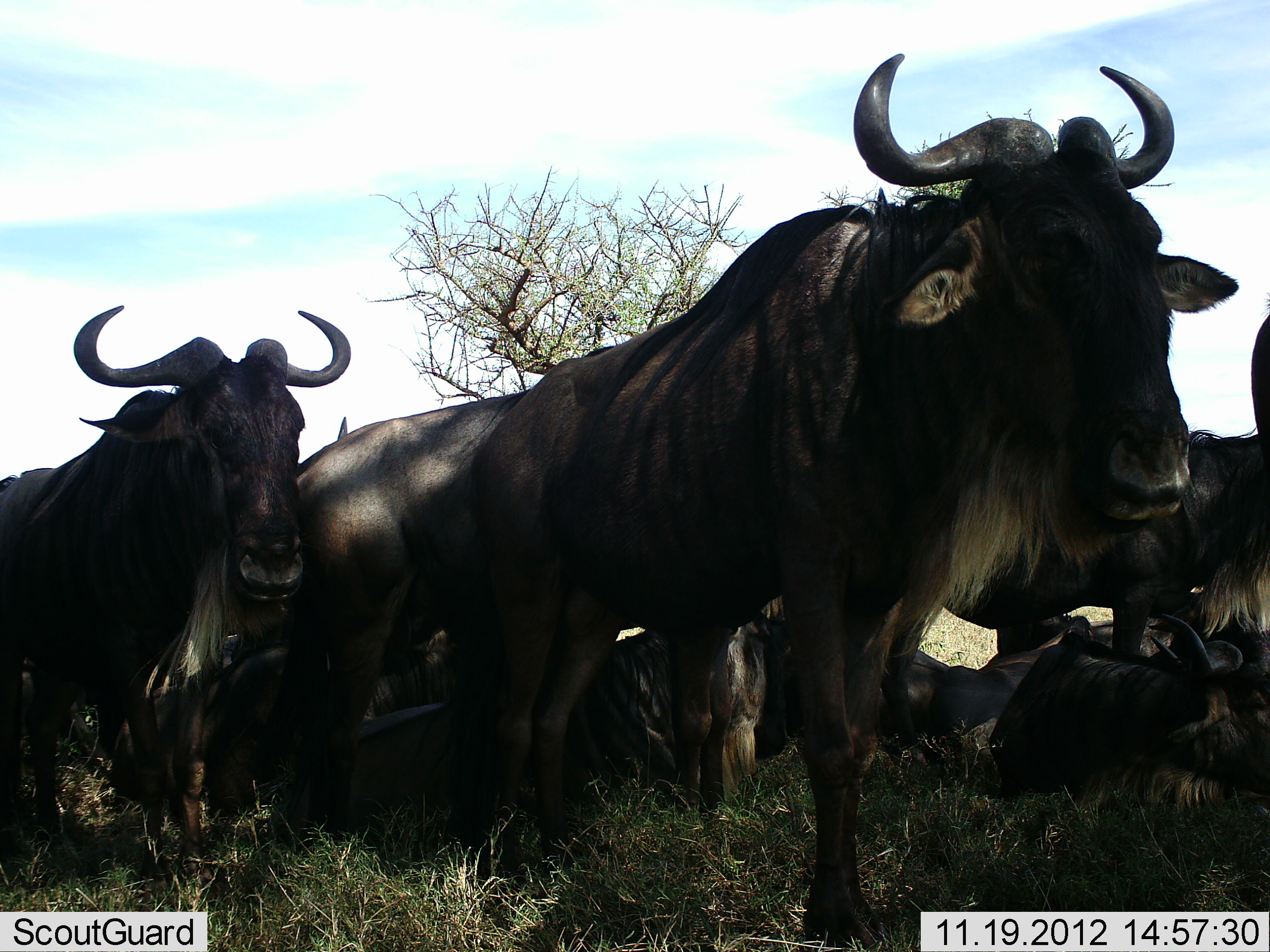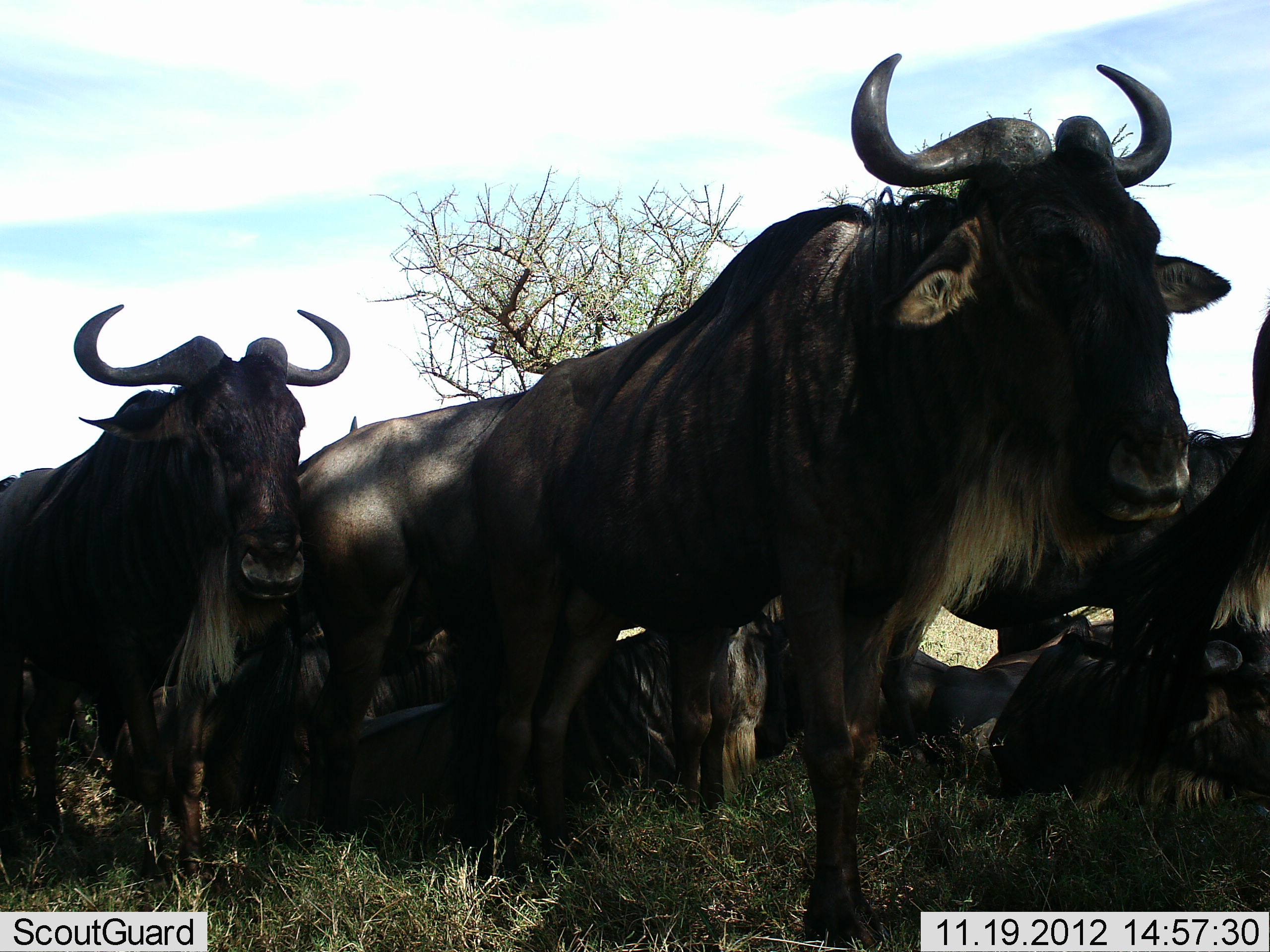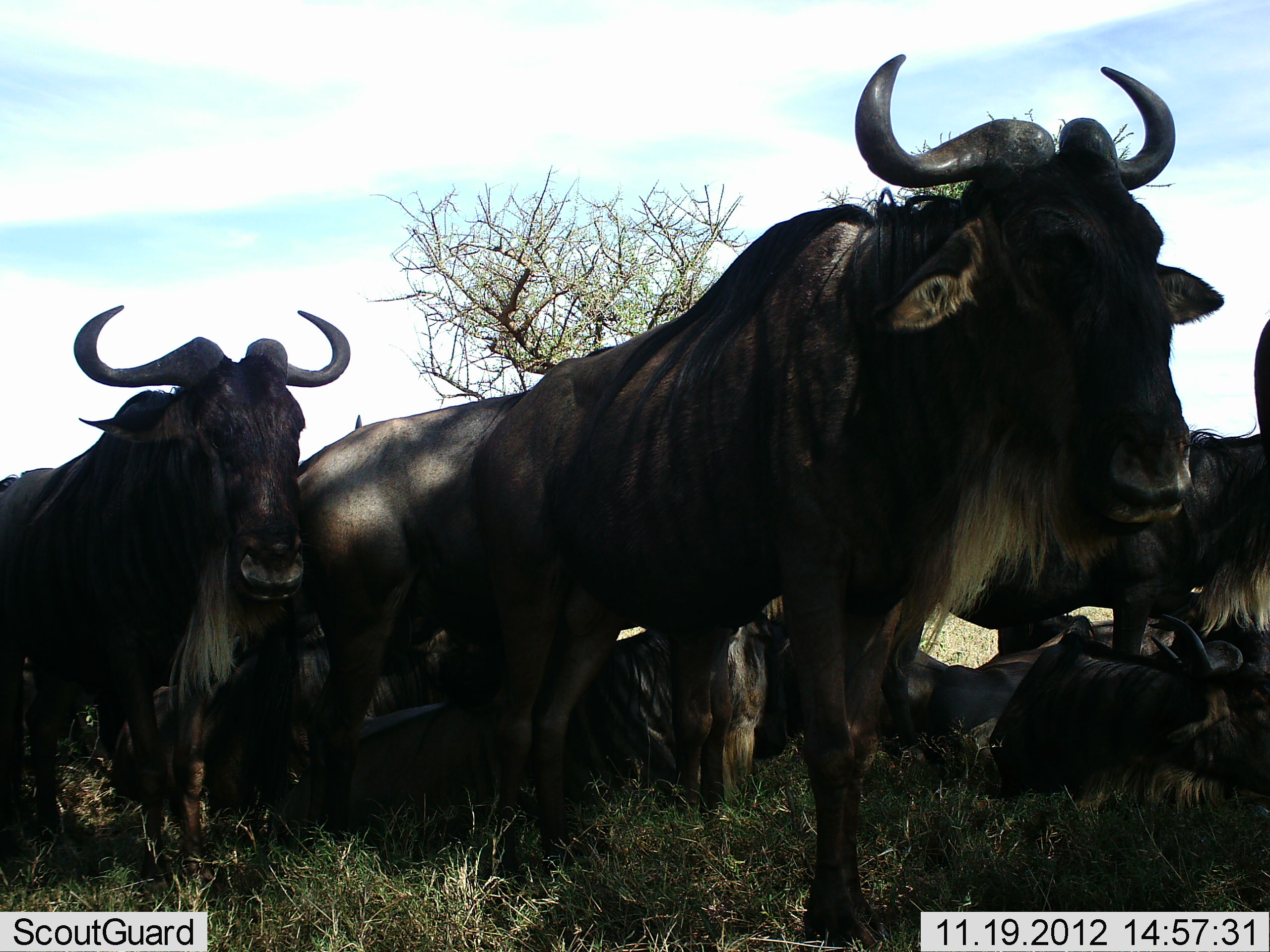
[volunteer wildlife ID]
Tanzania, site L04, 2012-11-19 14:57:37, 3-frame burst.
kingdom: Animalia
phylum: Chordata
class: Mammalia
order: Artiodactyla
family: Bovidae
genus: Connochaetes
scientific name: Connochaetes taurinus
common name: blue wildebeest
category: wildebeest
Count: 7.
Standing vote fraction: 80%.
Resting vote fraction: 90%.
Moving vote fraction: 0%.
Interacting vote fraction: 0%.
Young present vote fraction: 0%.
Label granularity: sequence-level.